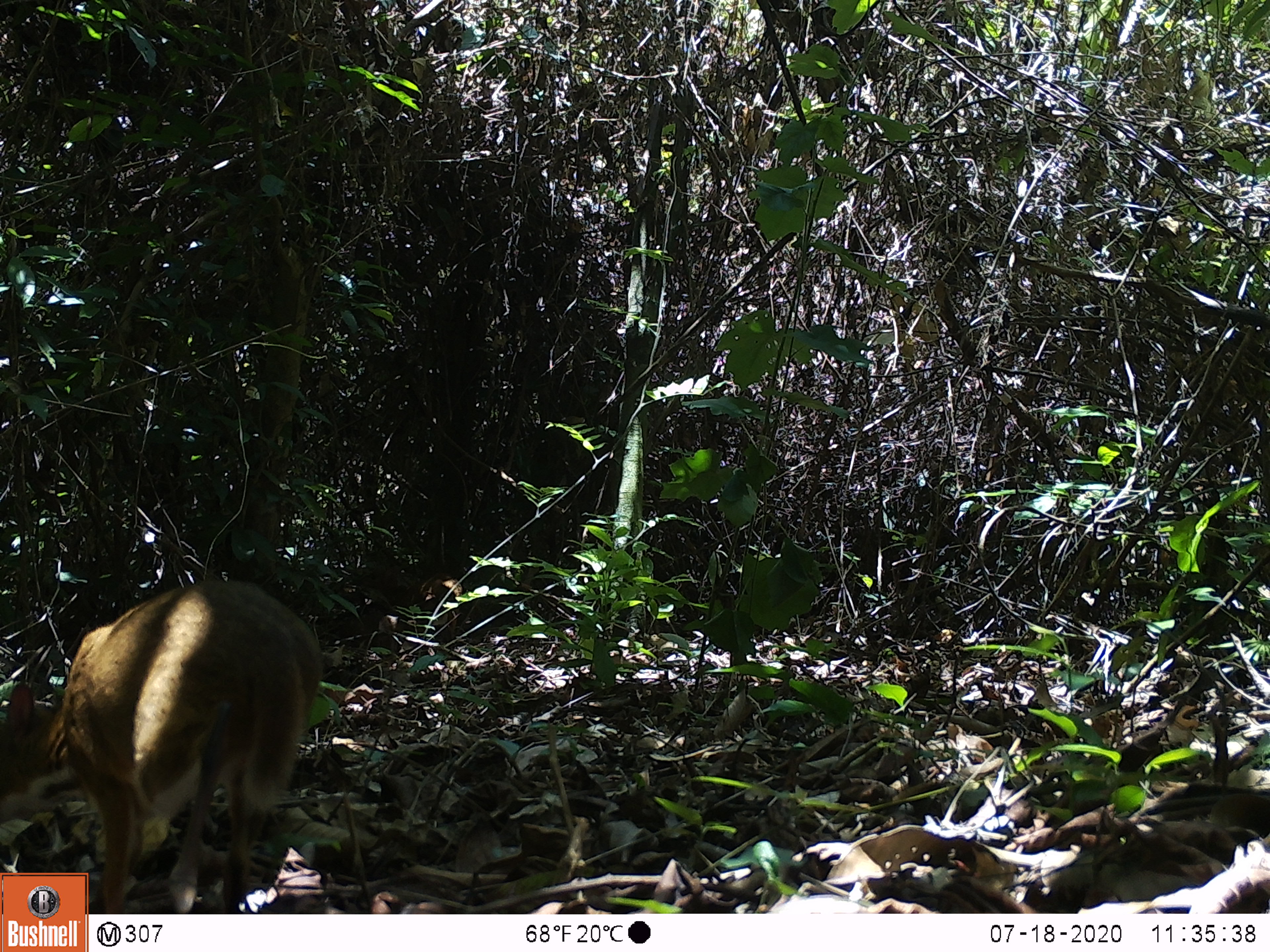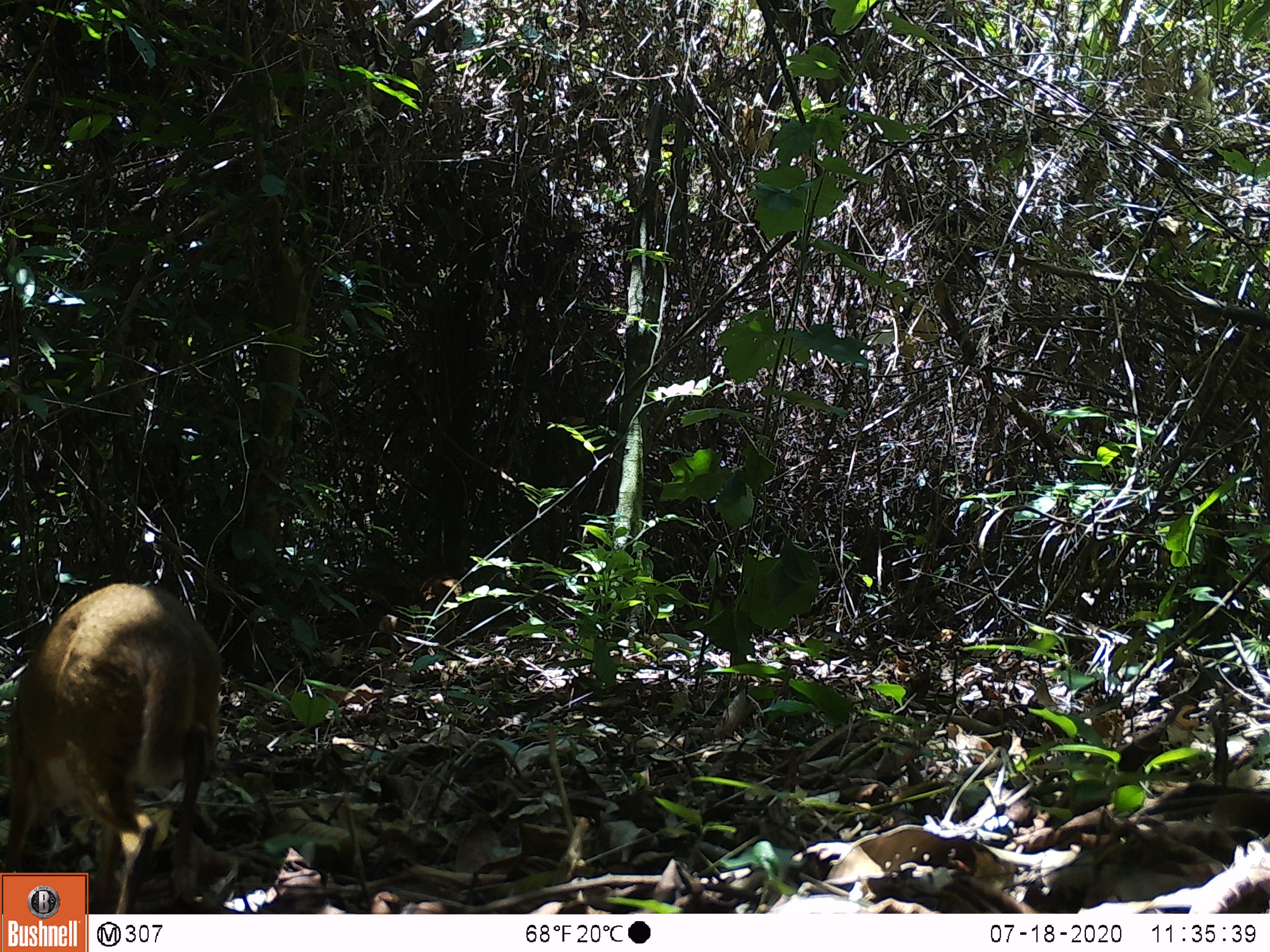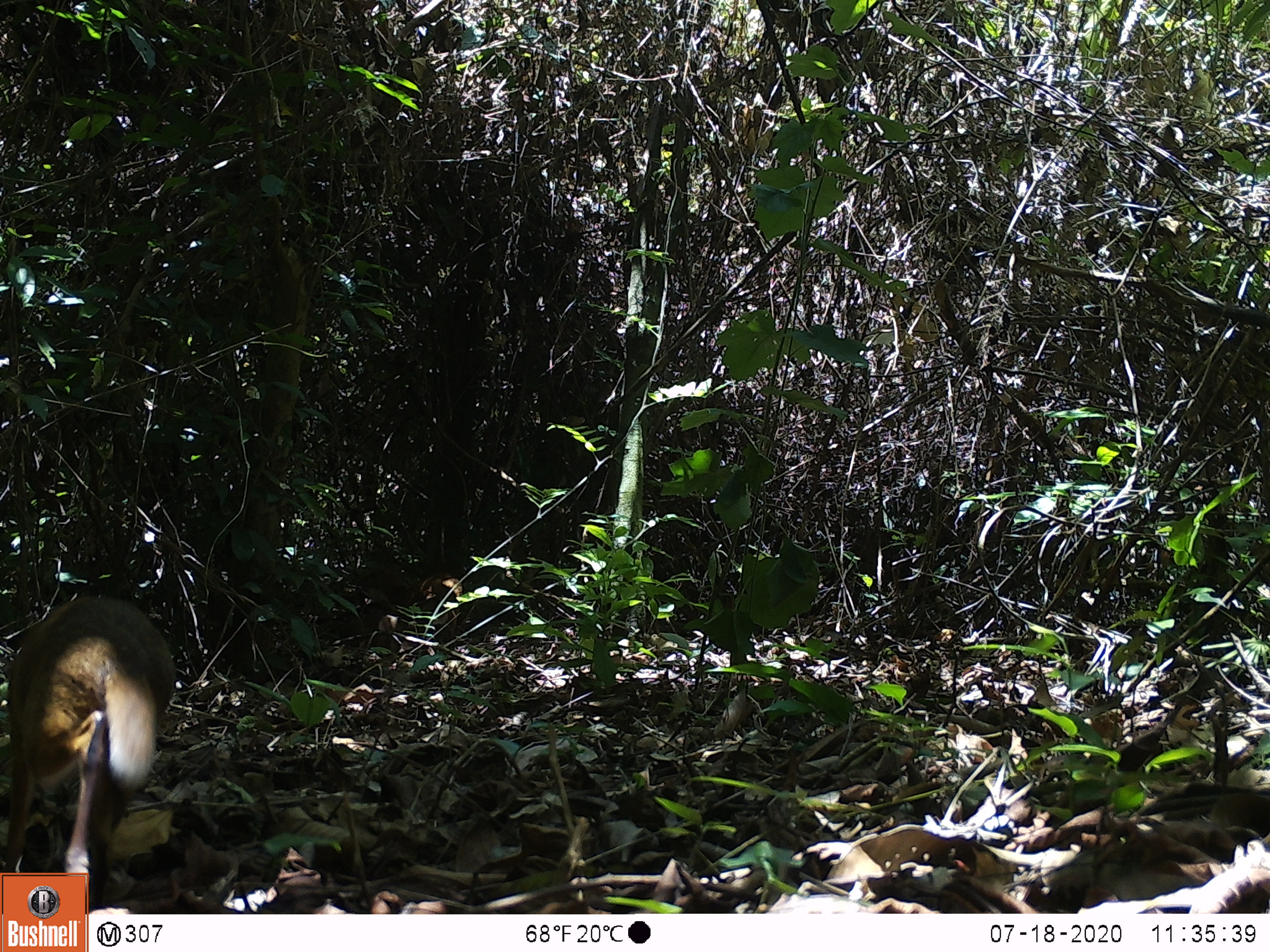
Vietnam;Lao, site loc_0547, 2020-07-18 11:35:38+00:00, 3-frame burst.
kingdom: Animalia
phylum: Chordata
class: Mammalia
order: Artiodactyla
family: Tragulidae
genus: Moschiola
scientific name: Moschiola meminna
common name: chevrotain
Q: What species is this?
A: Chevrotain (Moschiola meminna).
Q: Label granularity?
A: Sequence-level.